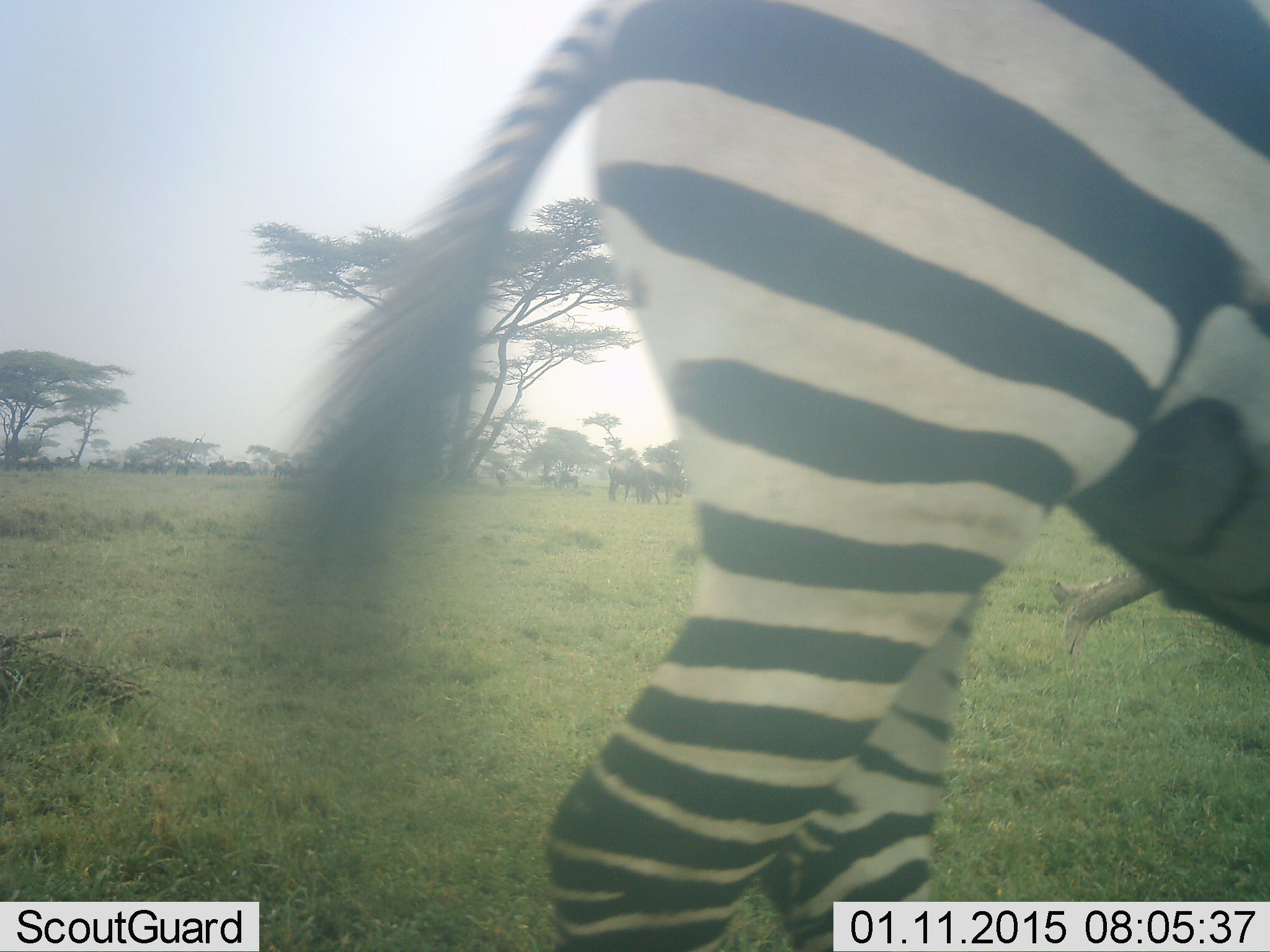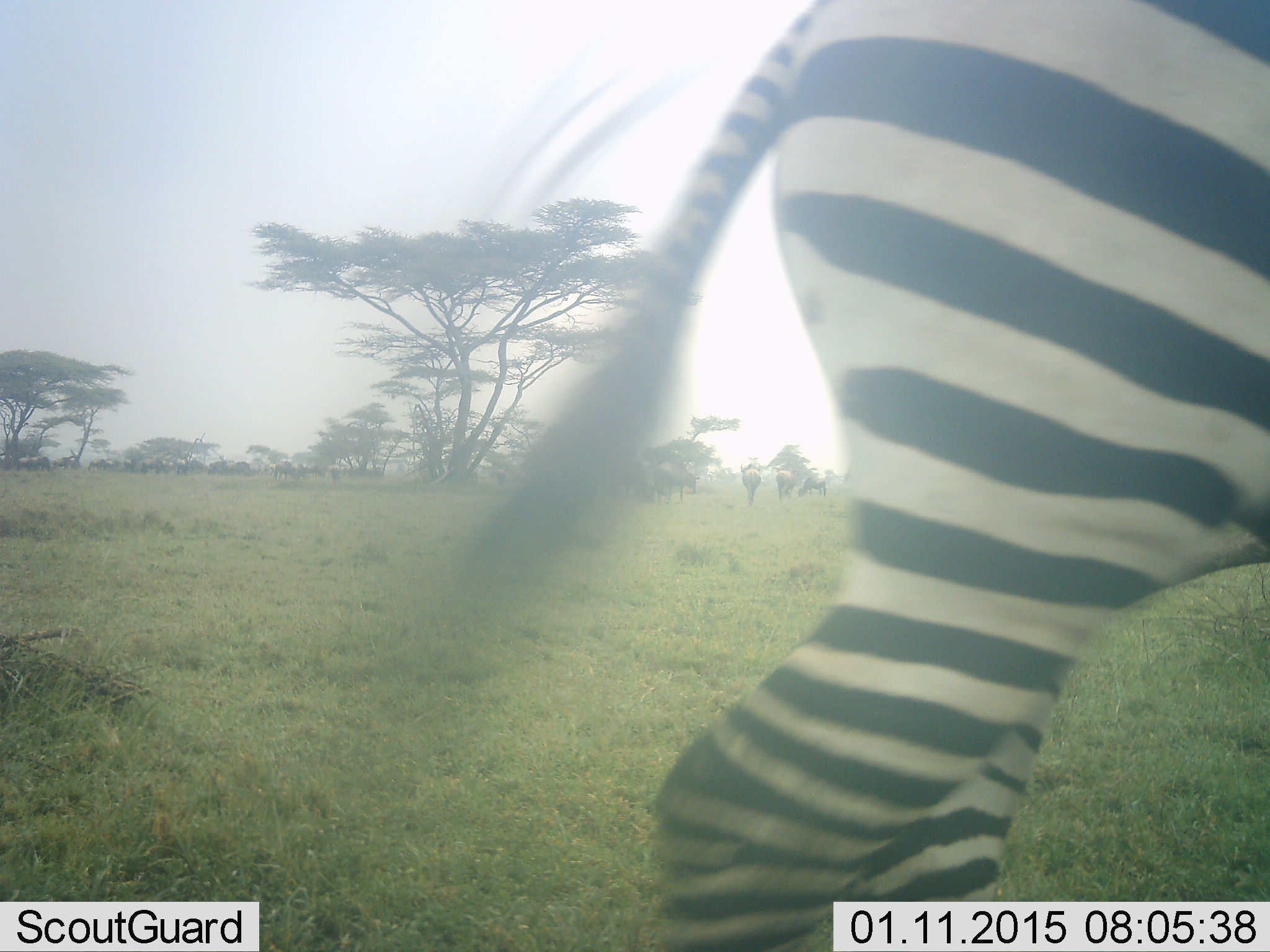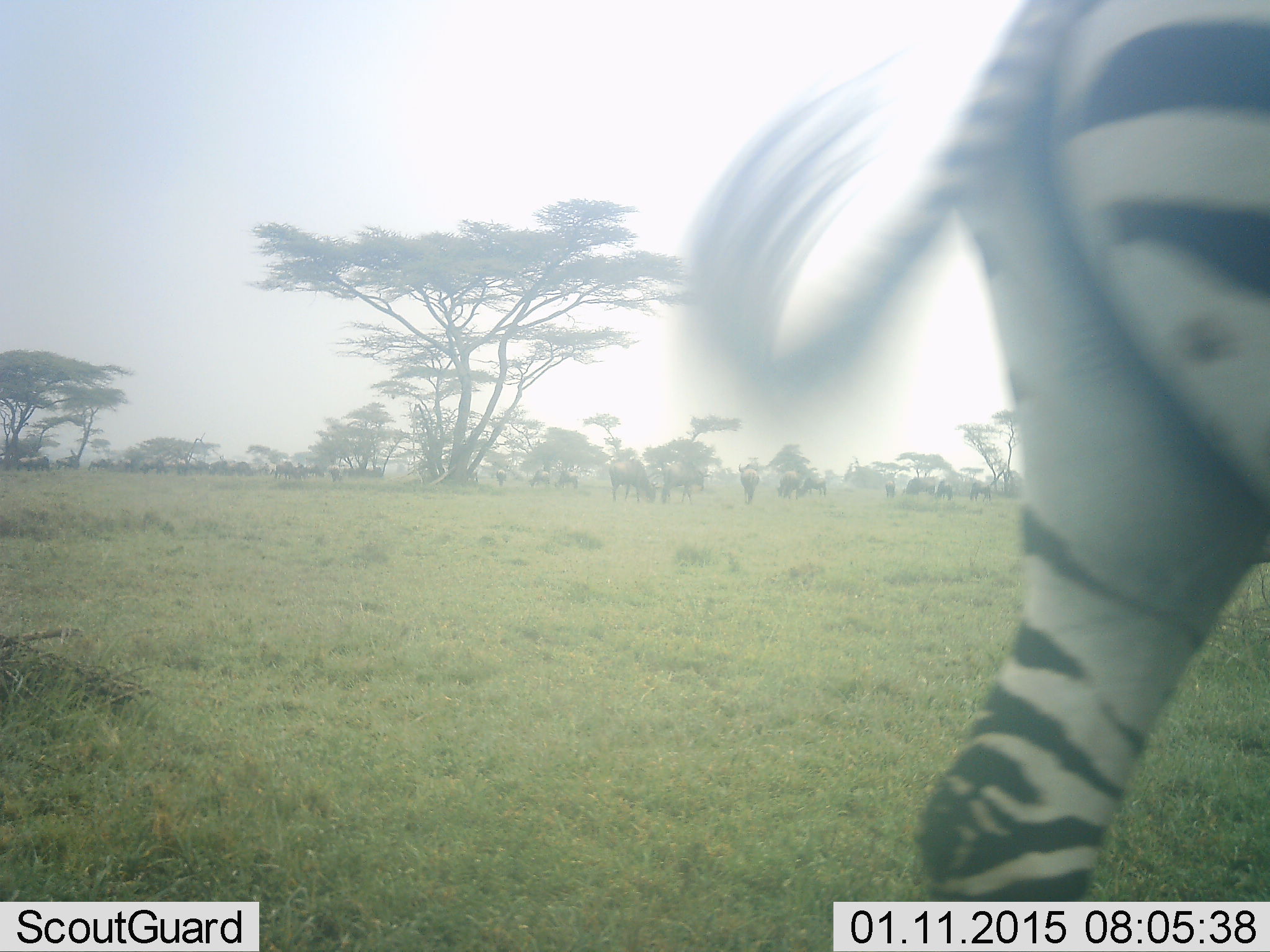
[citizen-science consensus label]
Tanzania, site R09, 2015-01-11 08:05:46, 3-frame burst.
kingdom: Animalia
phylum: Chordata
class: Mammalia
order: Perissodactyla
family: Equidae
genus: Equus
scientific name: Equus quagga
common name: plains zebra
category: zebra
Zebra (plains zebra) (Equus quagga), count 1. Behavior (volunteer vote fractions): standing 38%, resting 0%, moving 81%, interacting 0%. Young present (vote fraction): 0%. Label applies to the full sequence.